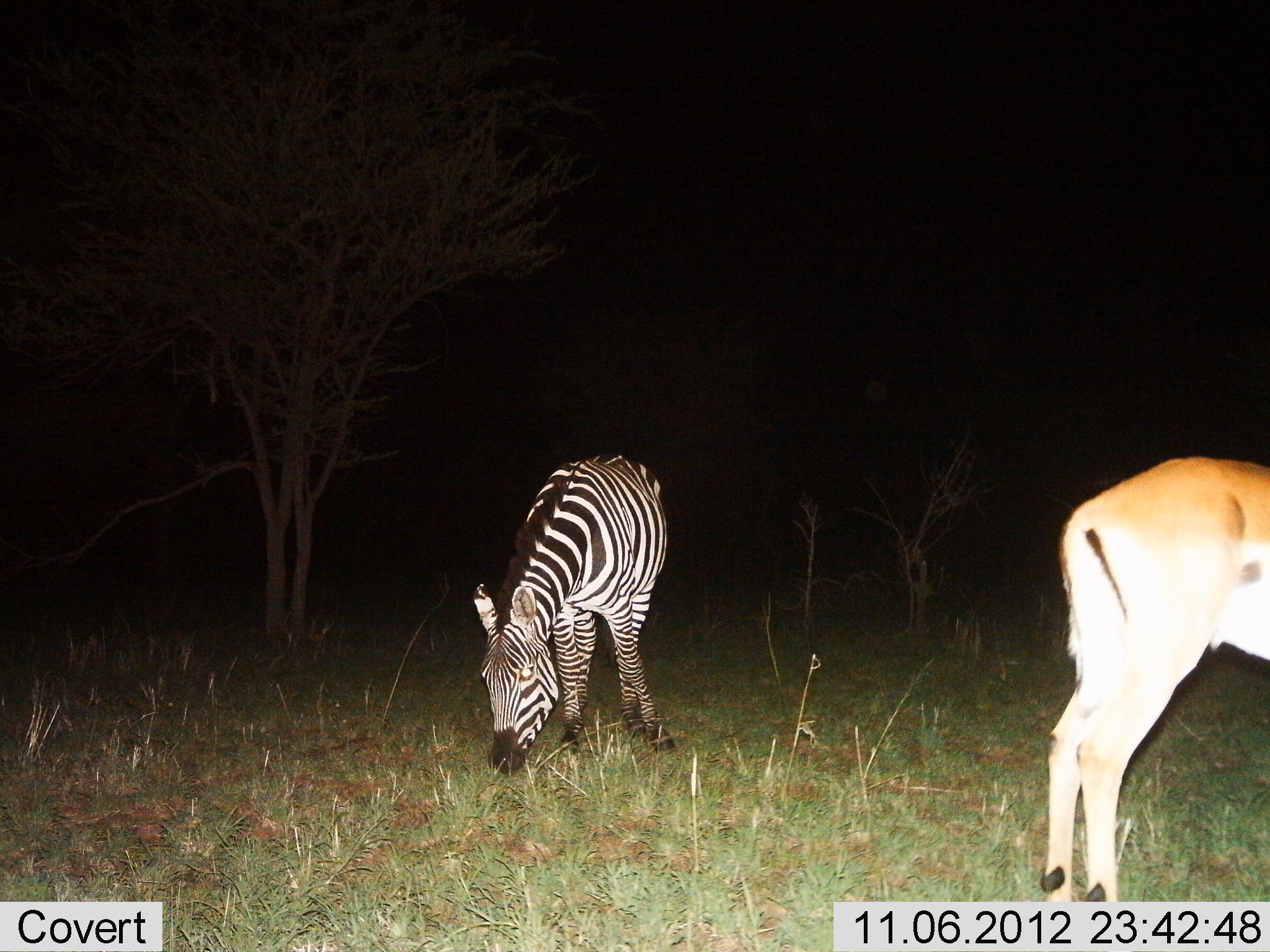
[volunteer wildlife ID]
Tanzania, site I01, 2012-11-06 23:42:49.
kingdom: Animalia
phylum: Chordata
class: Mammalia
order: Artiodactyla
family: Bovidae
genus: Aepyceros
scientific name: Aepyceros melampus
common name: impala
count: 1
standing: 100%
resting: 0%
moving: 0%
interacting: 0%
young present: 0%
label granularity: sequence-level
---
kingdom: Animalia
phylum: Chordata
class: Mammalia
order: Perissodactyla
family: Equidae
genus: Equus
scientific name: Equus quagga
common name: plains zebra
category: zebra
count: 1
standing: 38%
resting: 0%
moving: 0%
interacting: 0%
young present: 0%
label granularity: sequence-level